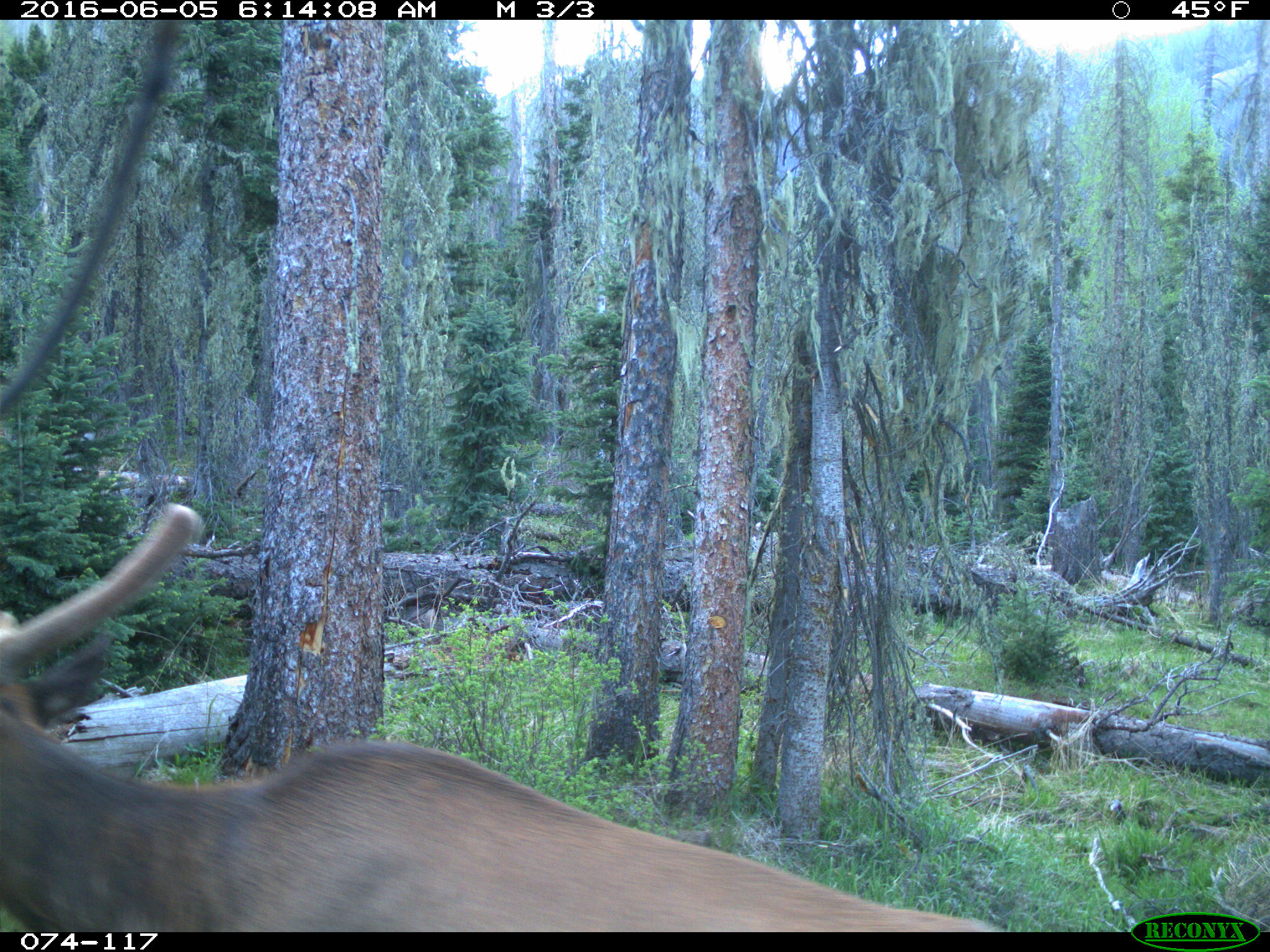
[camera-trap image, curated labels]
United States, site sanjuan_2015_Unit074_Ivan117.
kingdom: Animalia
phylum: Chordata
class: Mammalia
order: Artiodactyla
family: Cervidae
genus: Cervus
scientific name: Cervus elaphus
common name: red deer